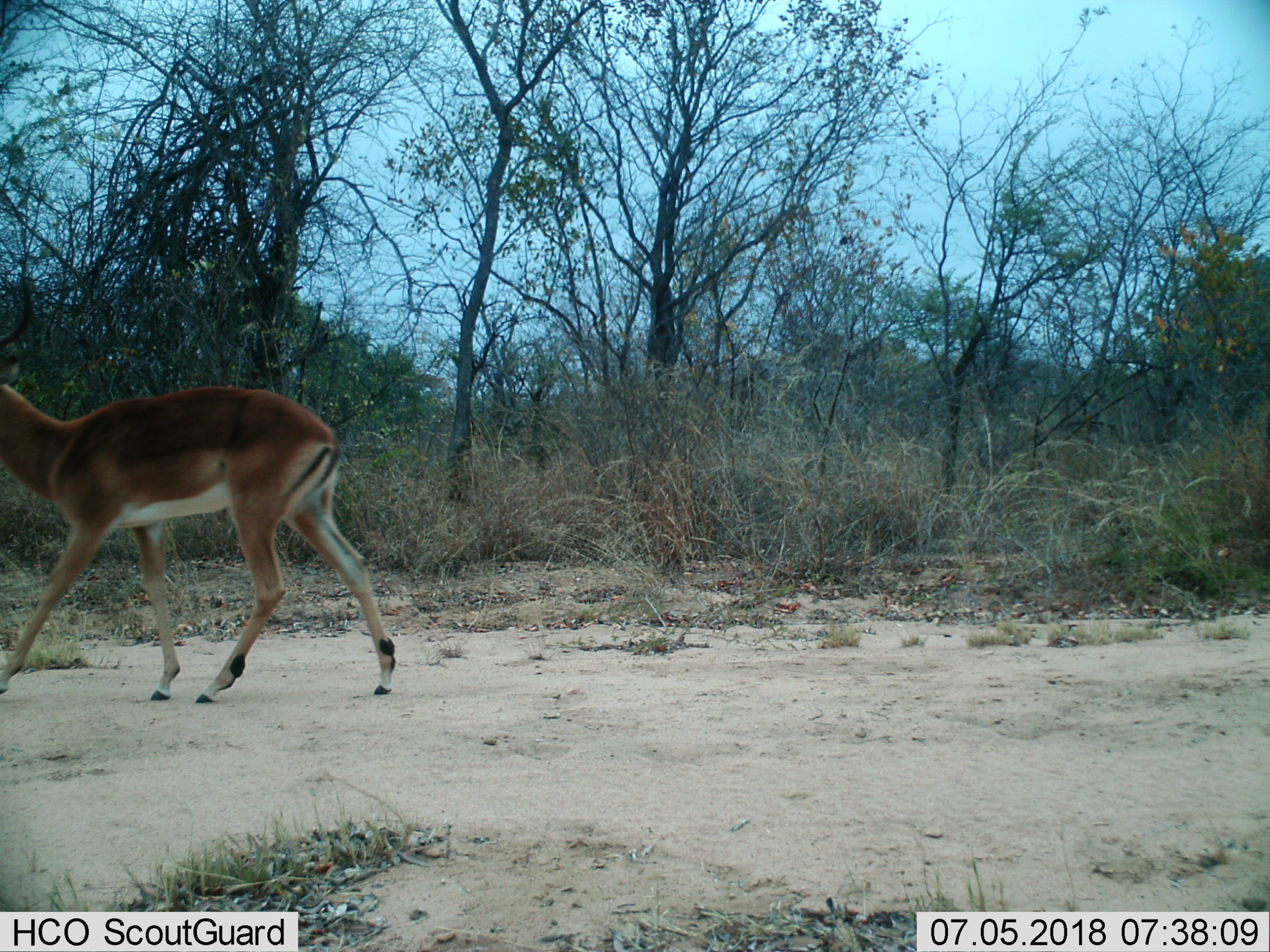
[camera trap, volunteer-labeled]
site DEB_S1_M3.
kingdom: Animalia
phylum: Chordata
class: Mammalia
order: Artiodactyla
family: Bovidae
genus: Aepyceros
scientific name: Aepyceros melampus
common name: impala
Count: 1.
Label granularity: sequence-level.